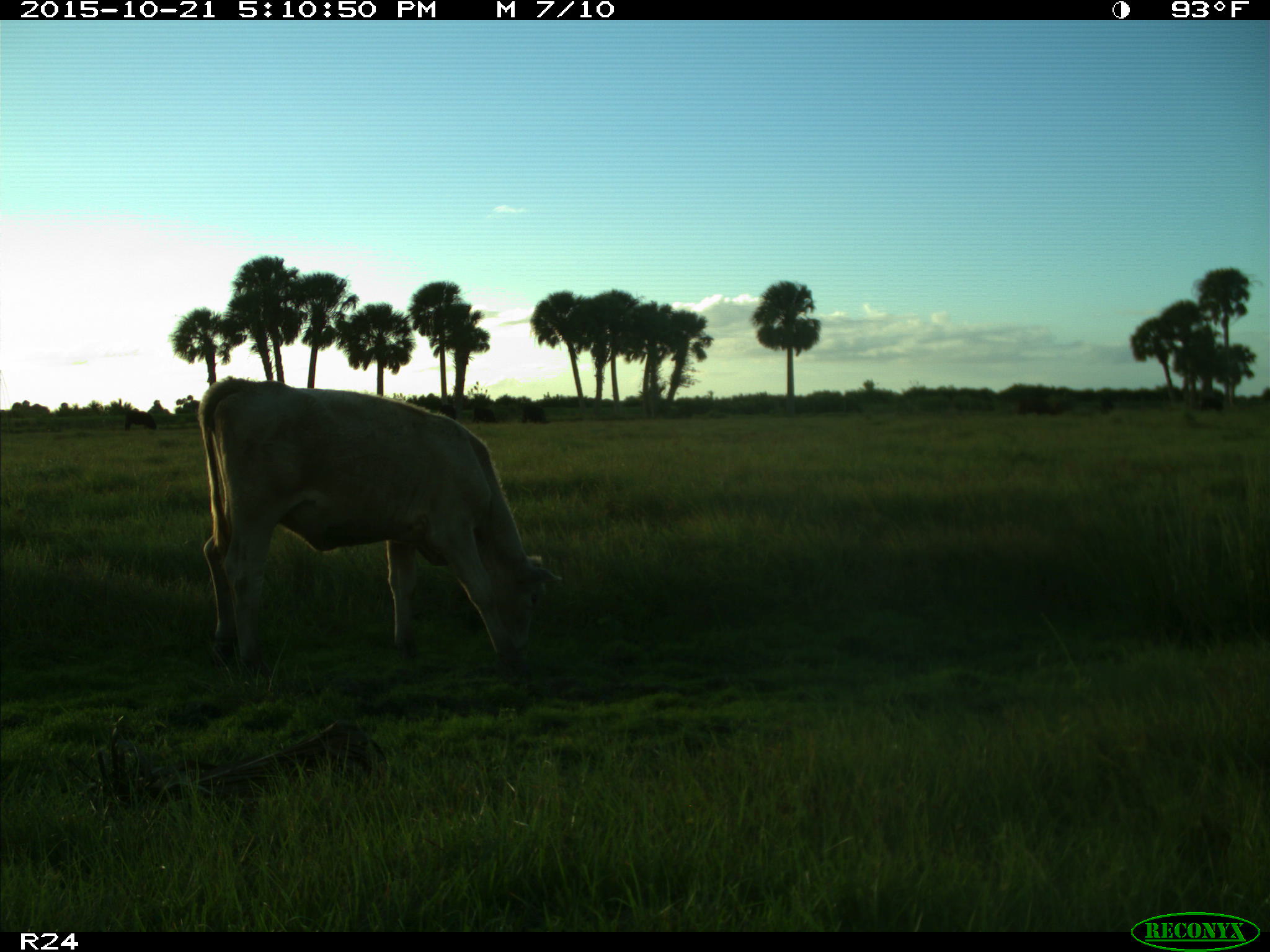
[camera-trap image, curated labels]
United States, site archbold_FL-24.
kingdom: Animalia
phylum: Chordata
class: Mammalia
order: Artiodactyla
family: Bovidae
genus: Bos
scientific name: Bos taurus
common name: domestic cow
Bos taurus (domestic cow).